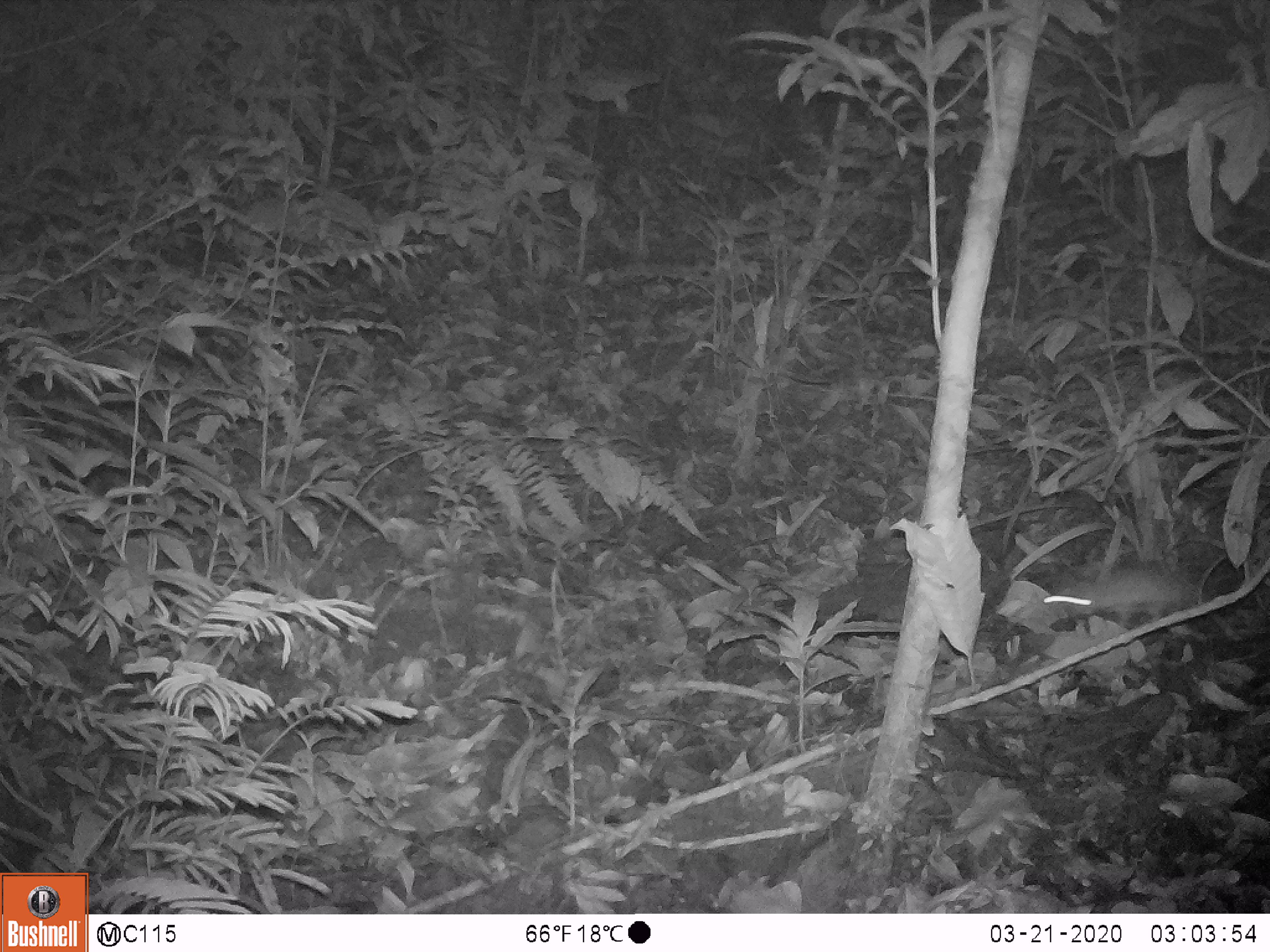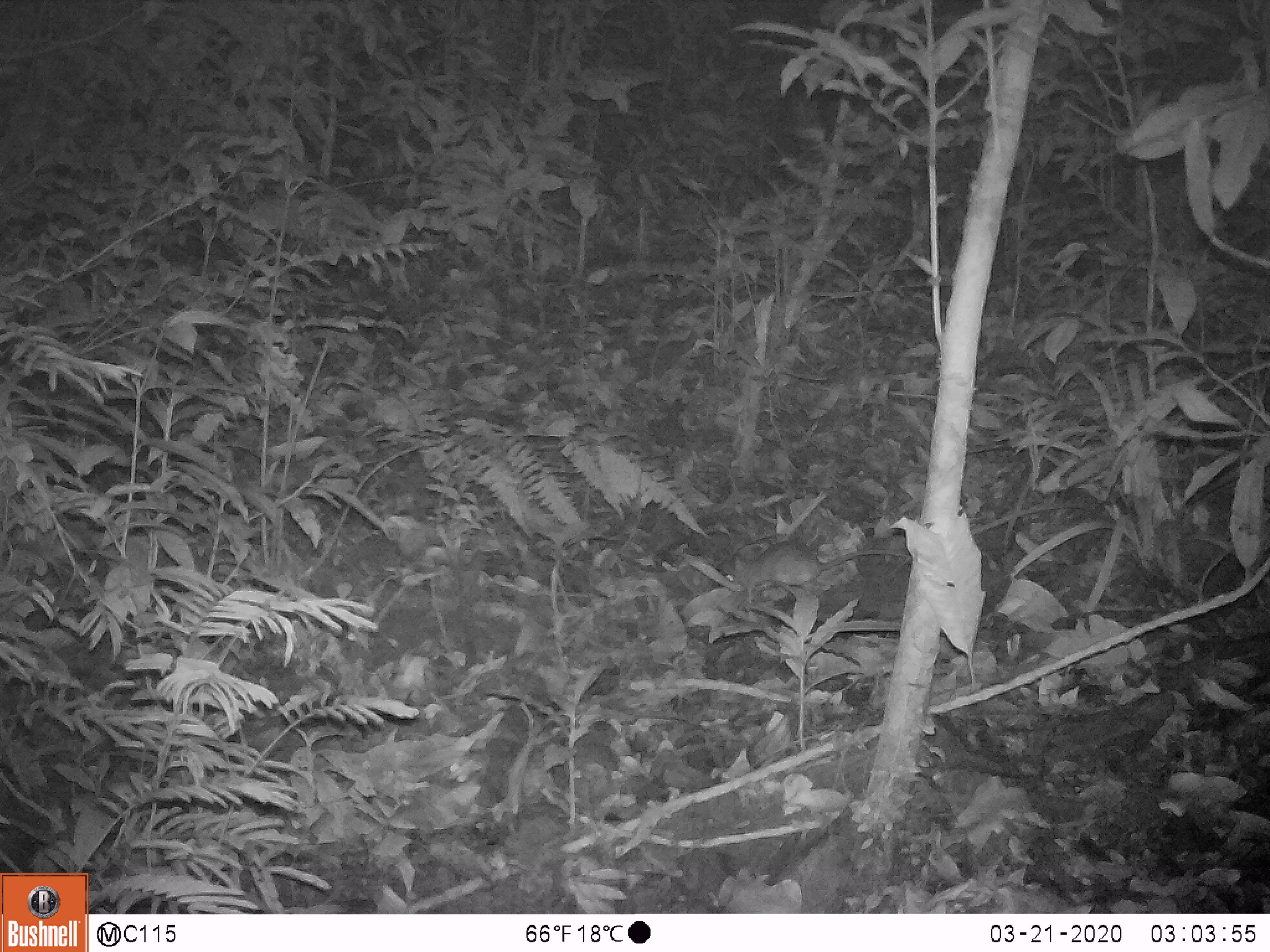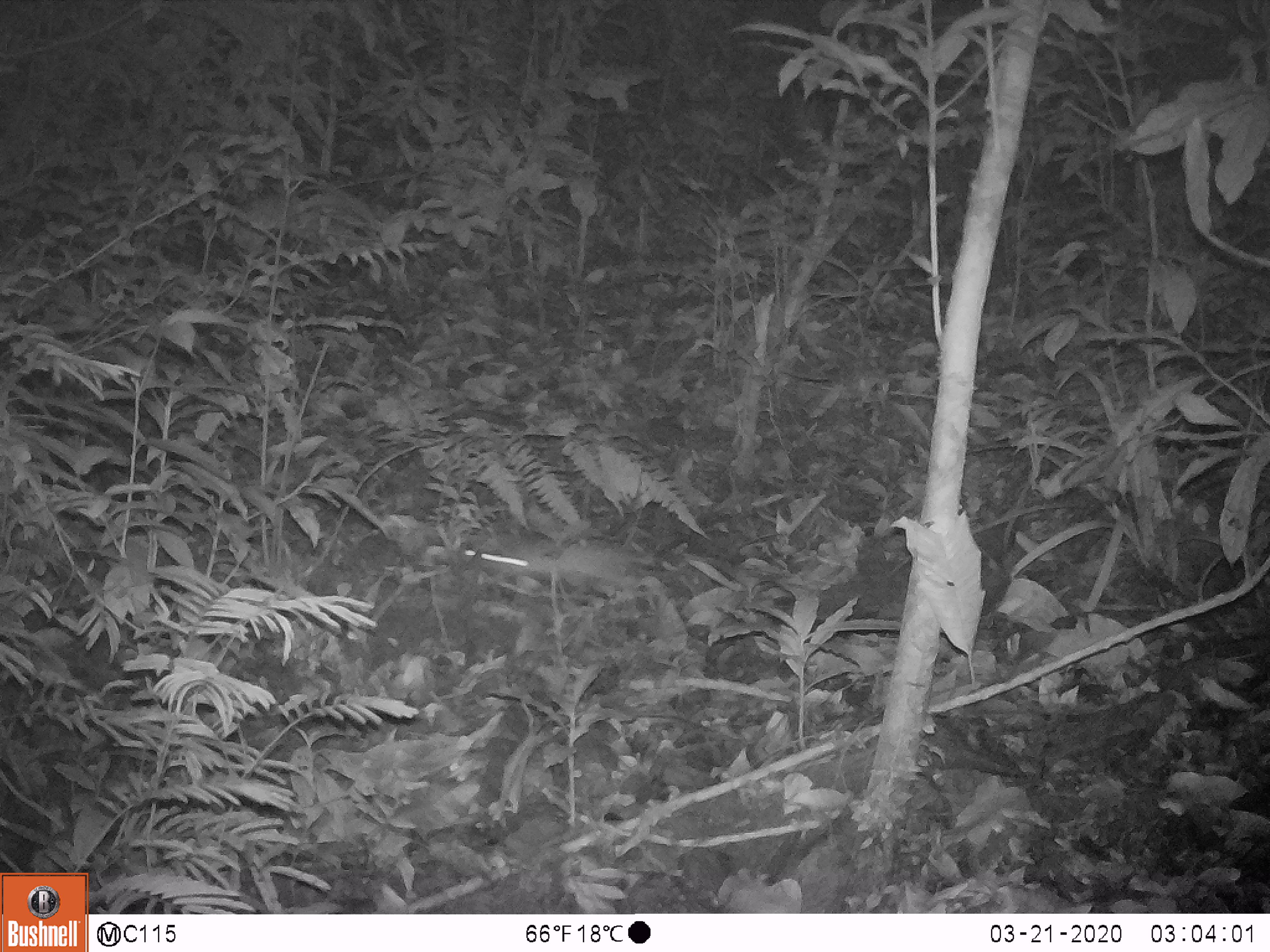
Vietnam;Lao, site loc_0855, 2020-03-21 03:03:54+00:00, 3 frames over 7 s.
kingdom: Animalia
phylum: Chordata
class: Mammalia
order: Rodentia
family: Muridae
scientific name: Muridae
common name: old-world mice and rats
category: unidentified murid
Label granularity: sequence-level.